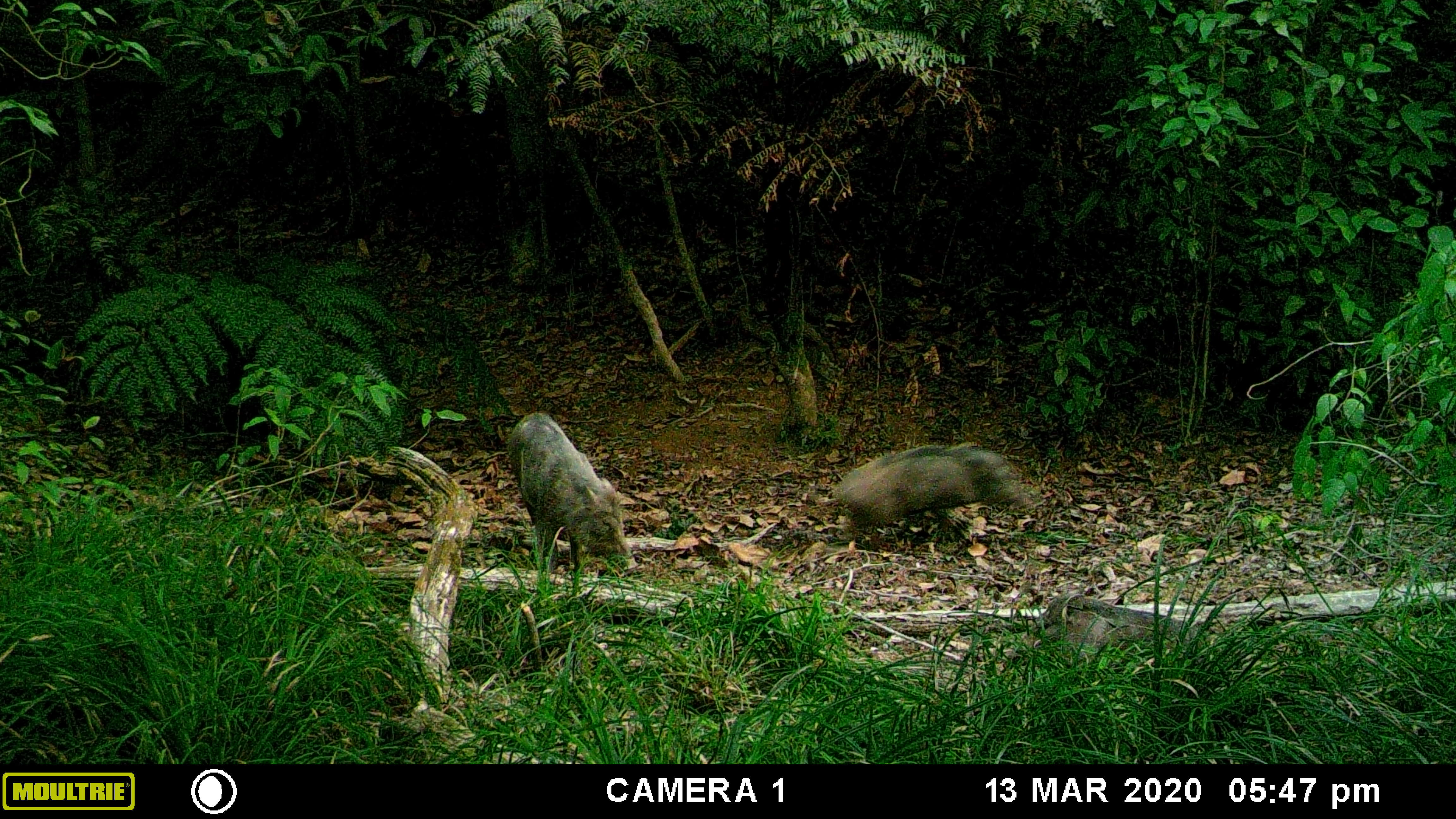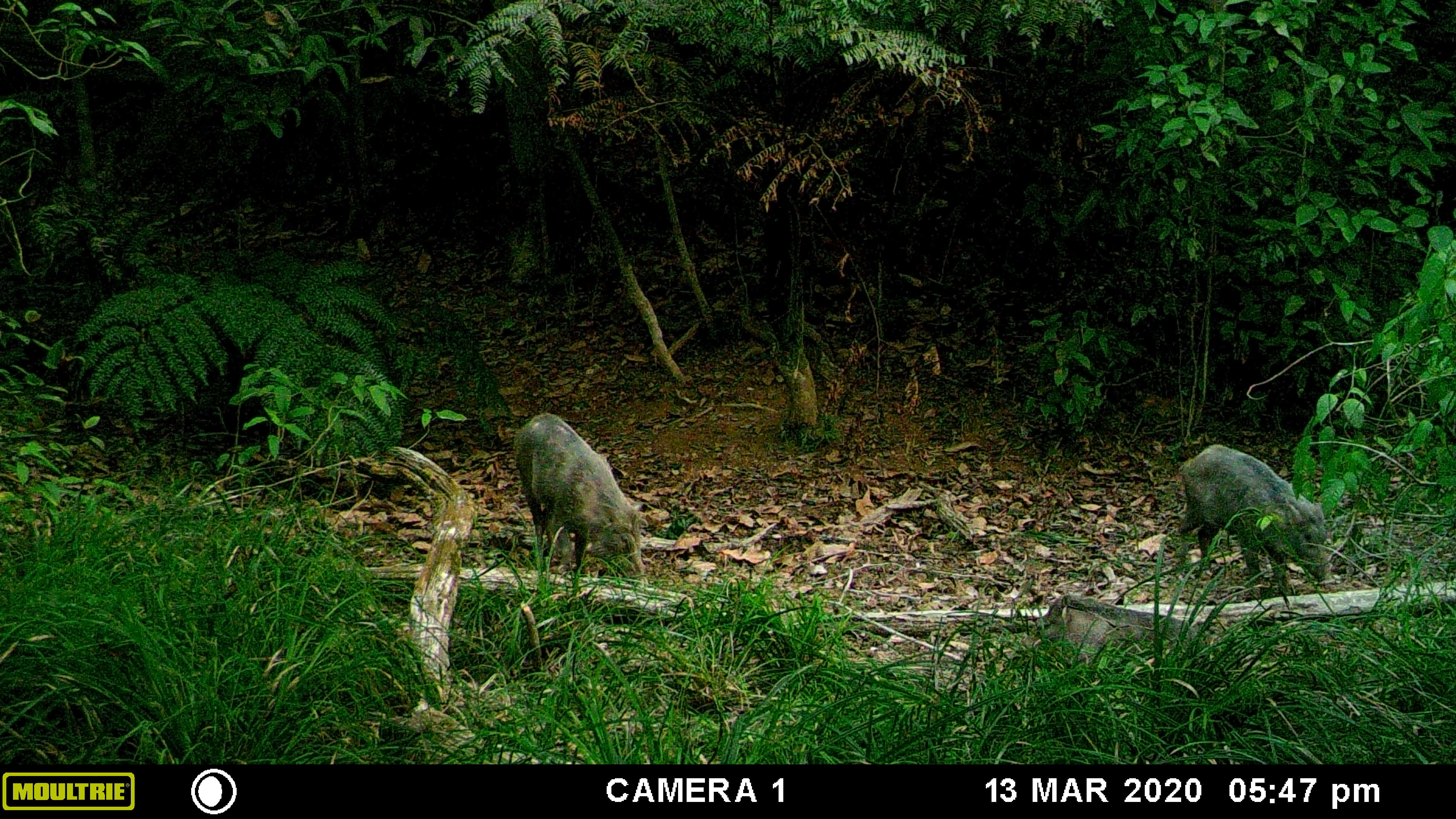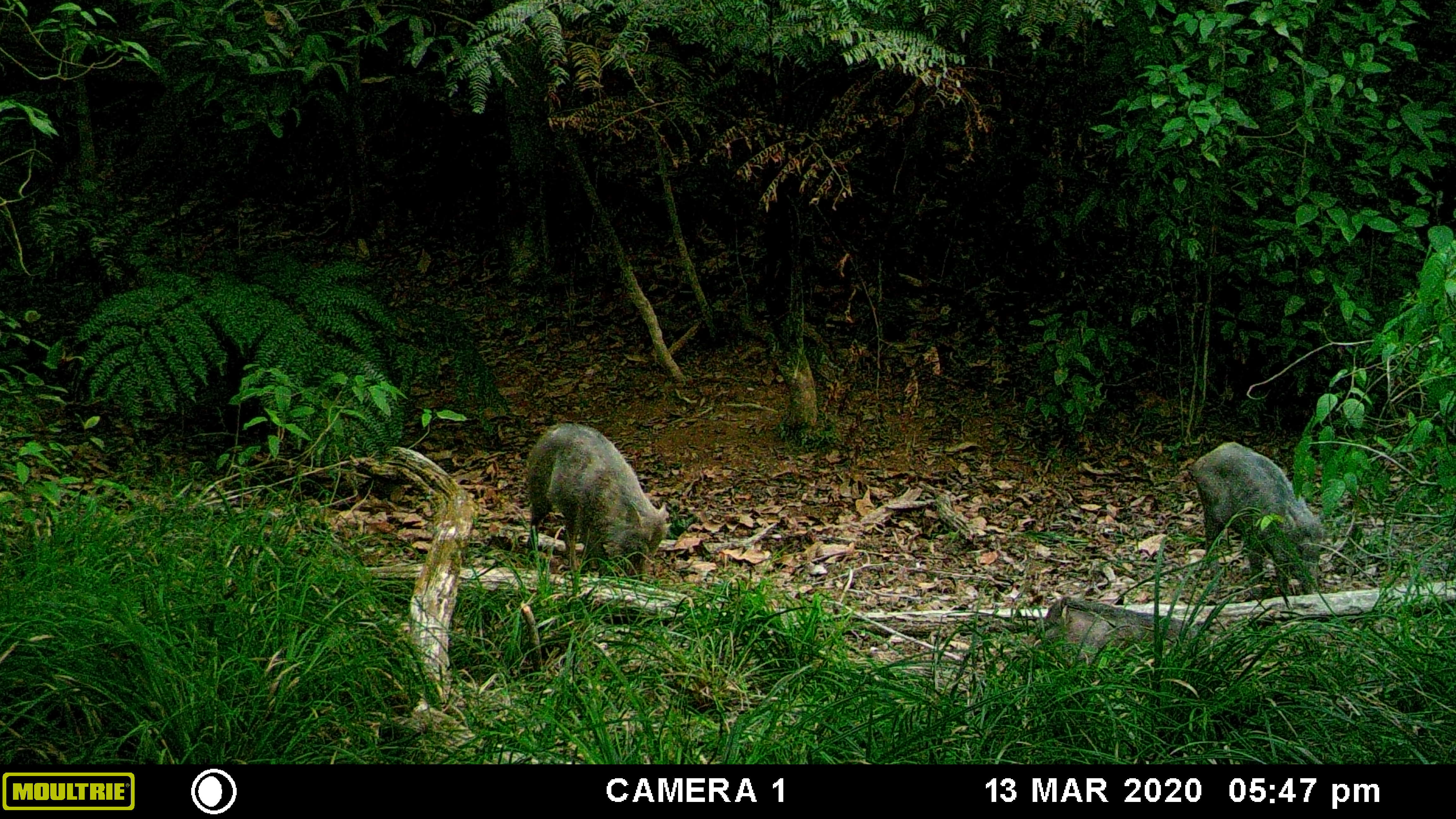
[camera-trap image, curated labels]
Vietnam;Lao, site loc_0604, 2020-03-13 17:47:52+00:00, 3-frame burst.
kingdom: Animalia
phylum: Chordata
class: Mammalia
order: Artiodactyla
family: Suidae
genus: Sus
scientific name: Sus scrofa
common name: eurasian wild pig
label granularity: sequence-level